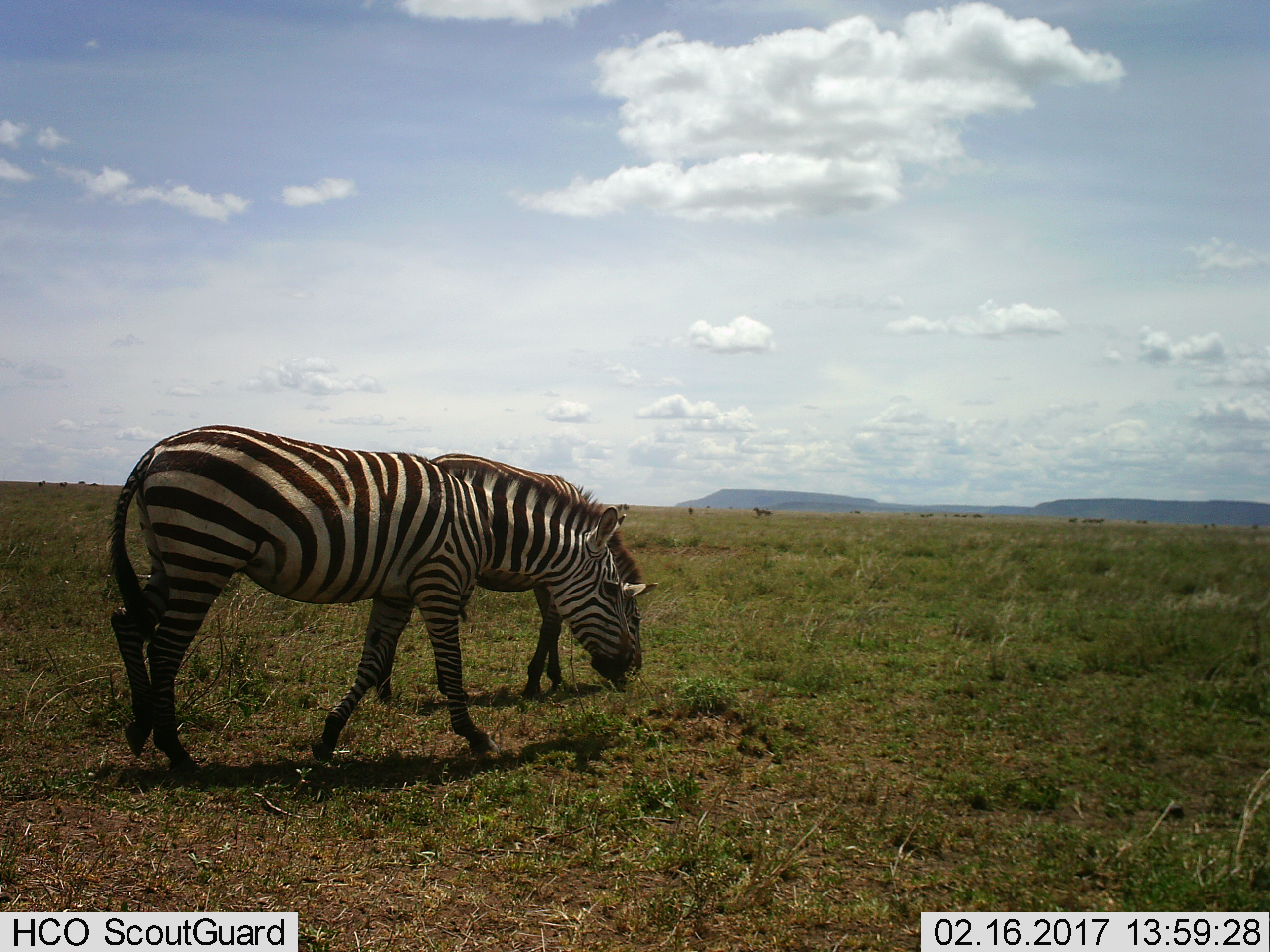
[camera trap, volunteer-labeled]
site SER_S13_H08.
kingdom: Animalia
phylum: Chordata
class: Mammalia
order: Perissodactyla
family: Equidae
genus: Equus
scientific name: Equus quagga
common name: plains zebra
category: zebraplains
Zebraplains (plains zebra) (Equus quagga), count 2. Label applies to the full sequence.